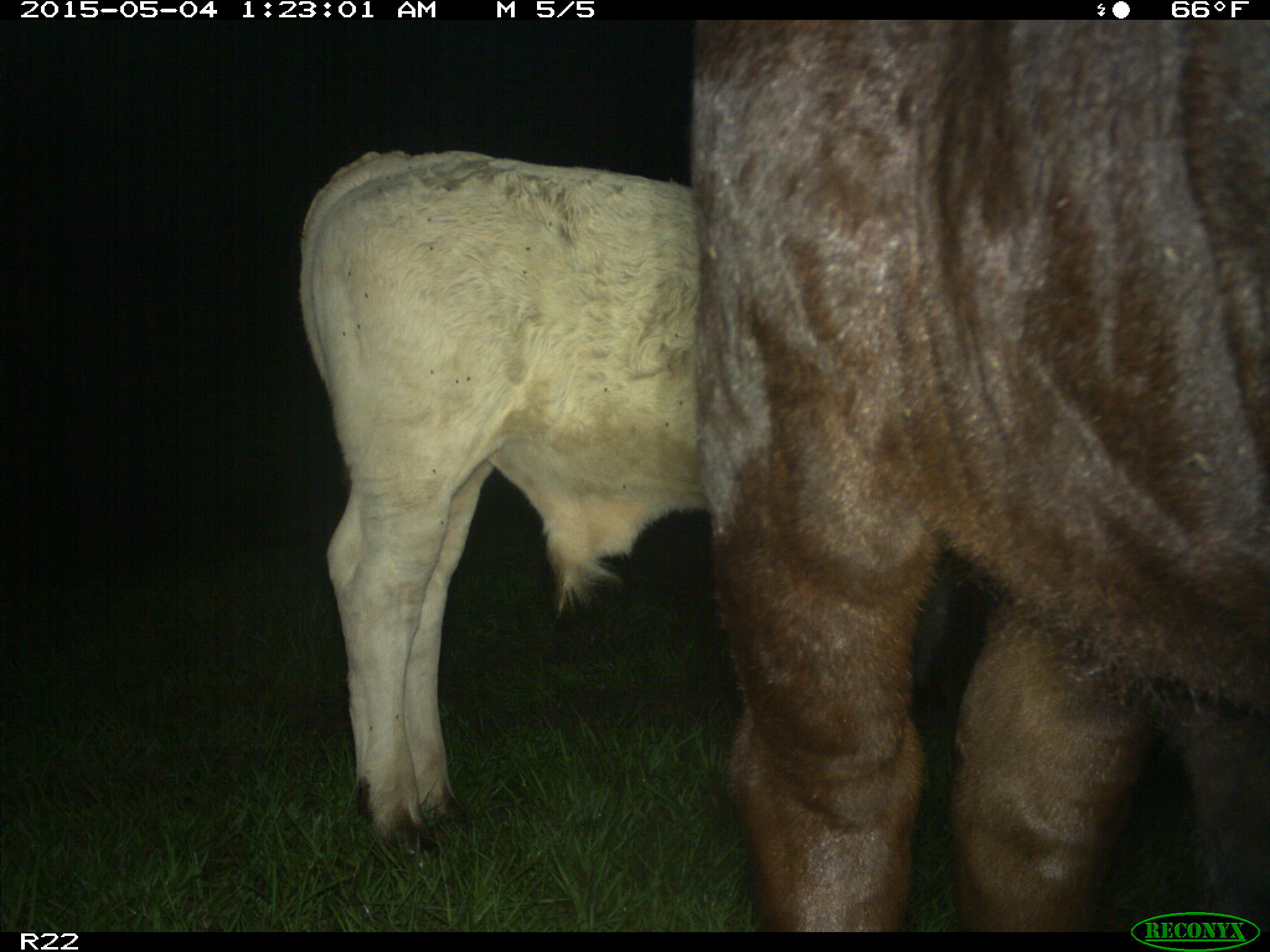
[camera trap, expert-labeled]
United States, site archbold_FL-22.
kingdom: Animalia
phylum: Chordata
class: Mammalia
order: Artiodactyla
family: Bovidae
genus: Bos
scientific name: Bos taurus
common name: domestic cow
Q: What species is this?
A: Bos taurus (domestic cow).